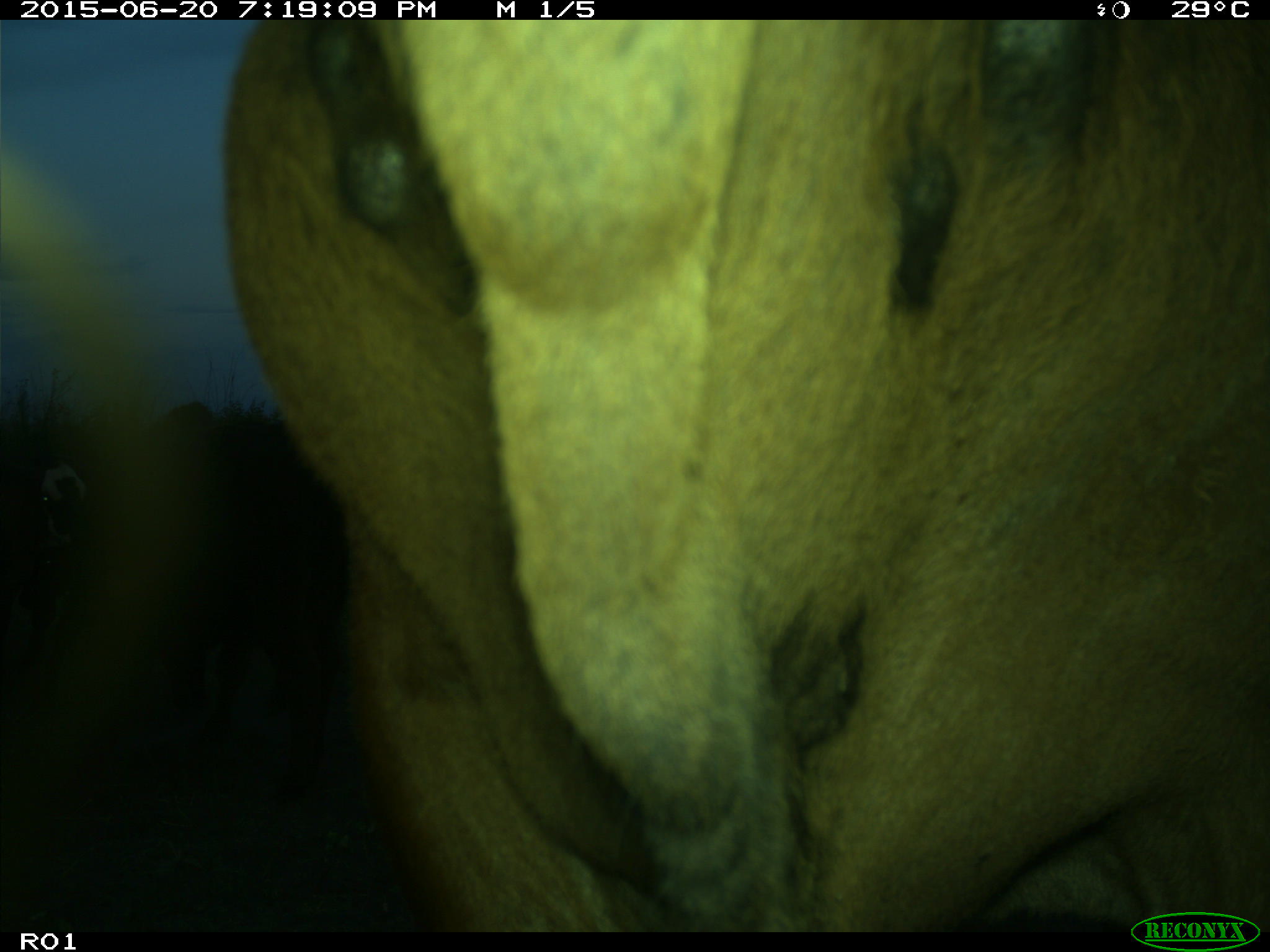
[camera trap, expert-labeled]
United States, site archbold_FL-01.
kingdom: Animalia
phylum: Chordata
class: Mammalia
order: Artiodactyla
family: Bovidae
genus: Bos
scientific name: Bos taurus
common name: domestic cow